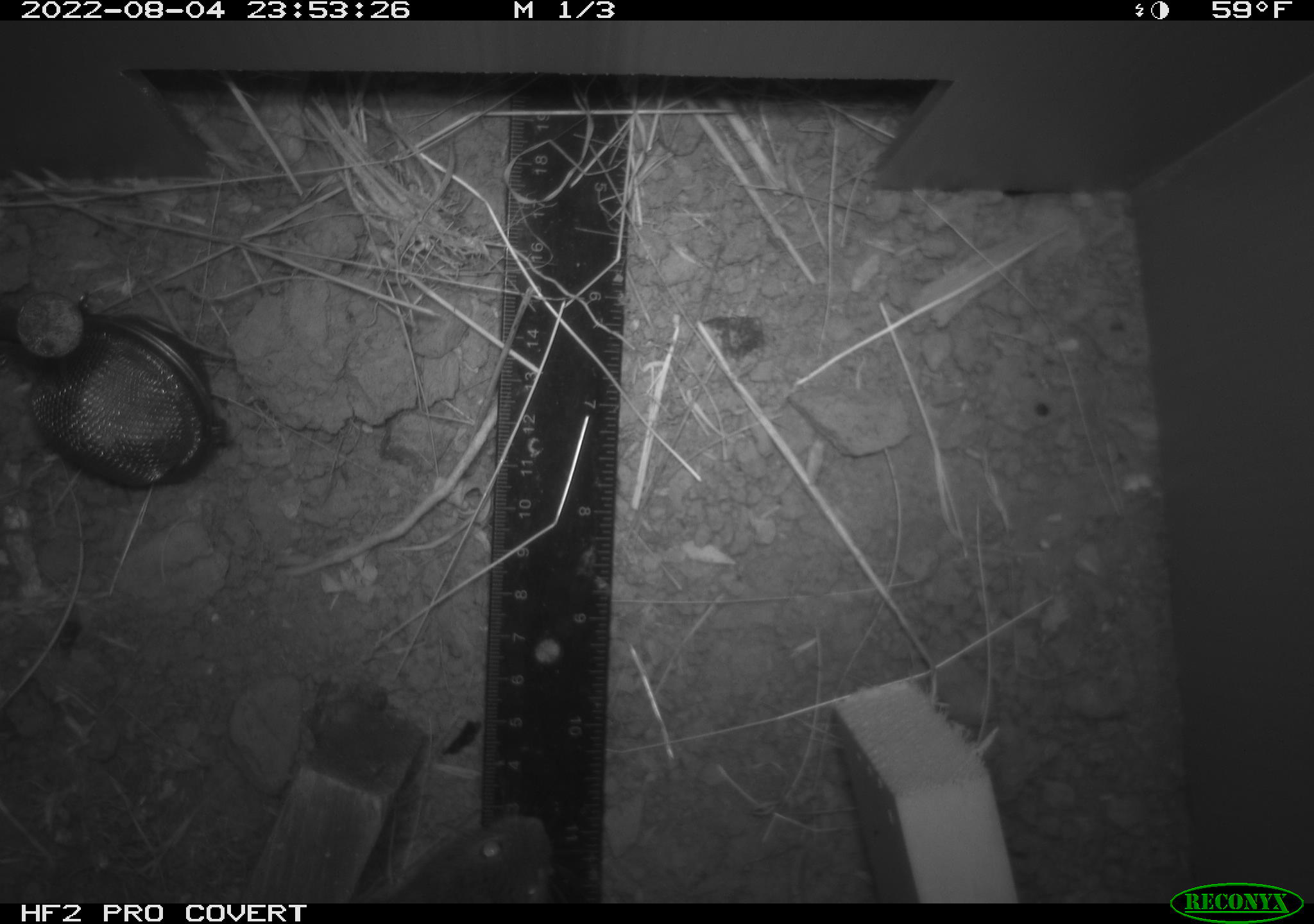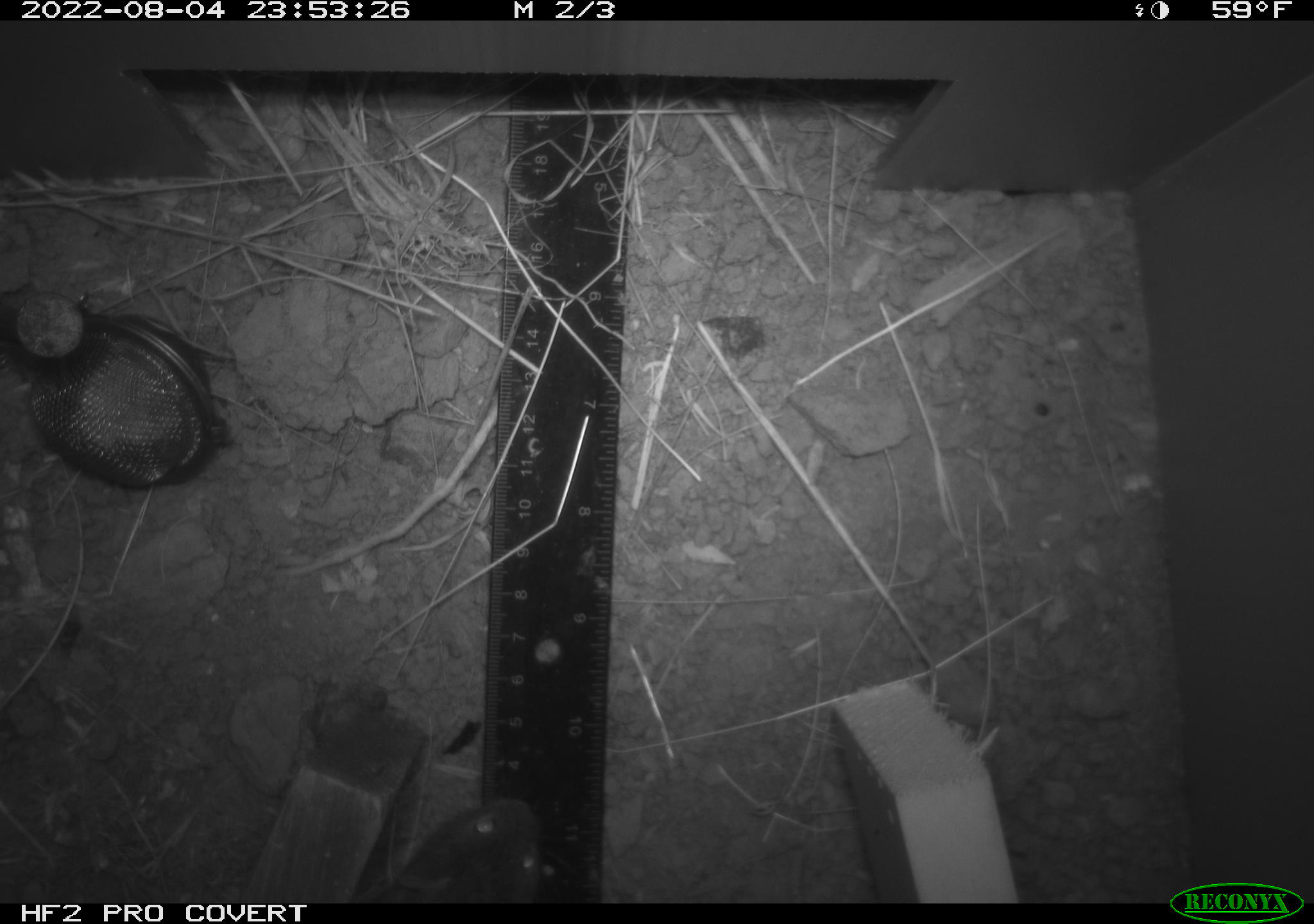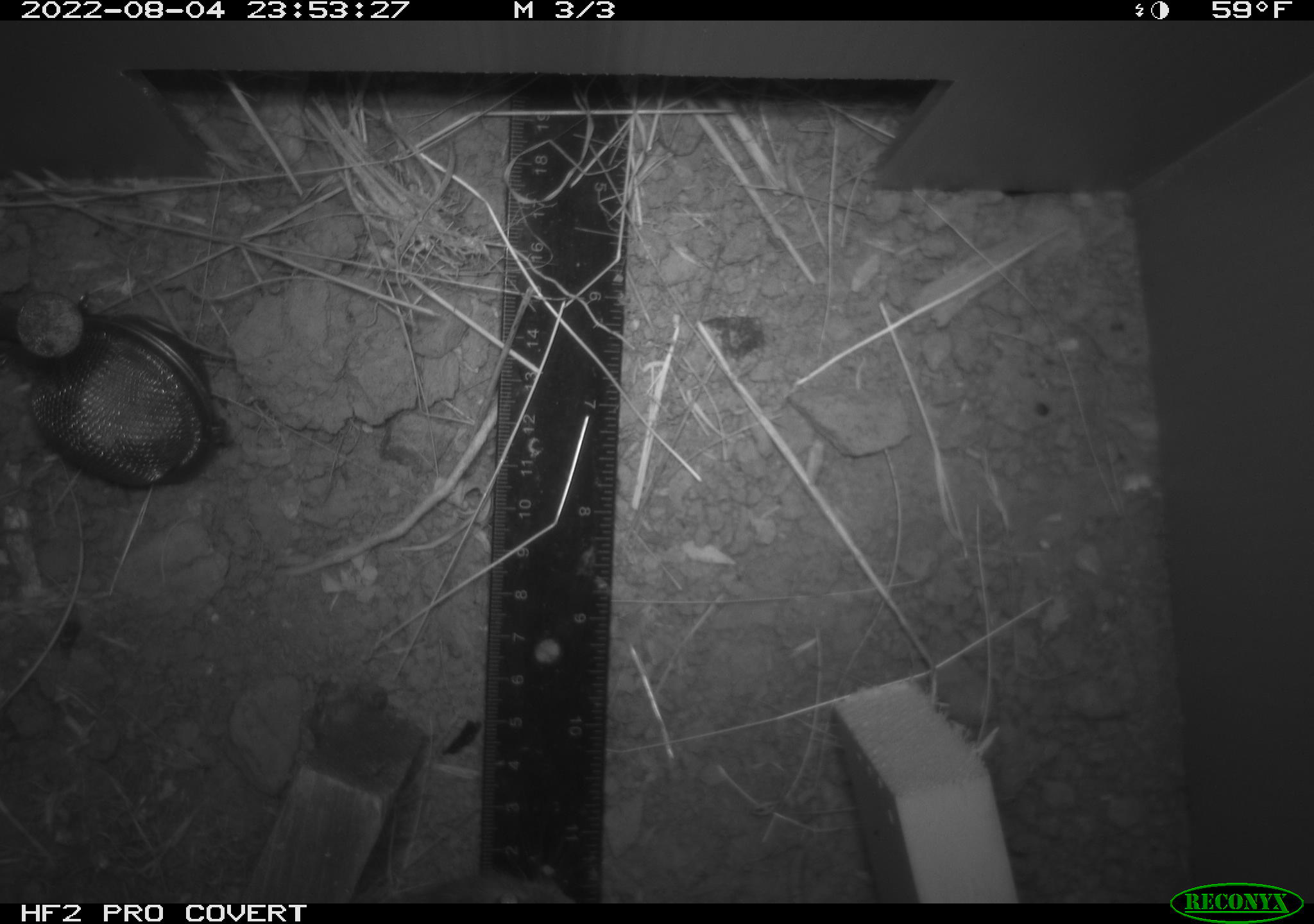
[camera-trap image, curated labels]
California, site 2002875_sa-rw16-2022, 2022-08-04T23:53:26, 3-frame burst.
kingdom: Animalia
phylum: Chordata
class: Mammalia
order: Rodentia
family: Cricetidae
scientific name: Arvicolinae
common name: voles, lemmings, and muskrats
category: arvicolinae subfamily